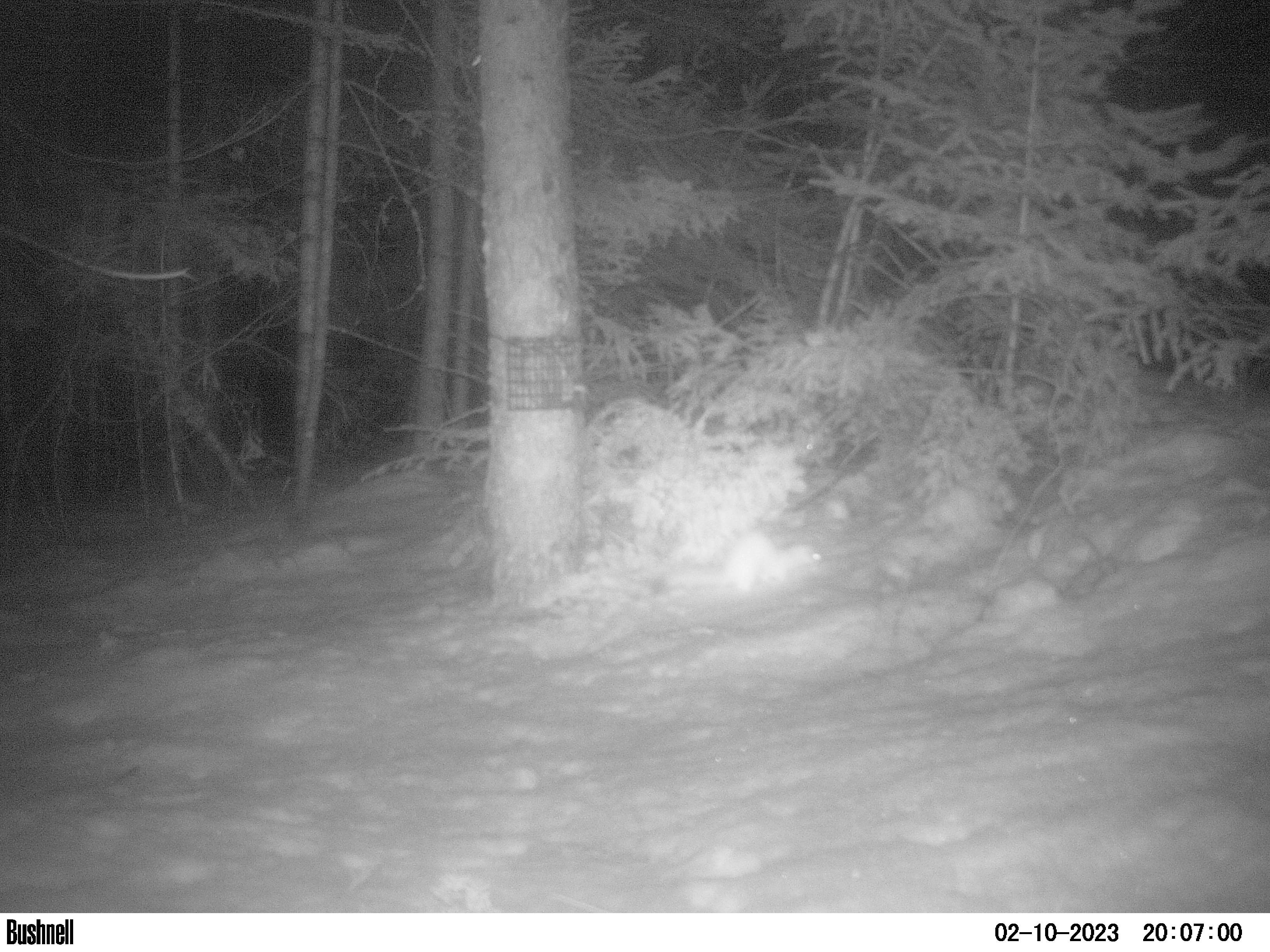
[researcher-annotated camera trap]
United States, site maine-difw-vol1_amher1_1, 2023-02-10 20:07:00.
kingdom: Animalia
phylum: Chordata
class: Mammalia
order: Carnivora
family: Mustelidae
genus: Neogale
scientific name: Neogale frenata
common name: long-tailed weasel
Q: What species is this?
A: Long-tailed weasel (Neogale frenata).